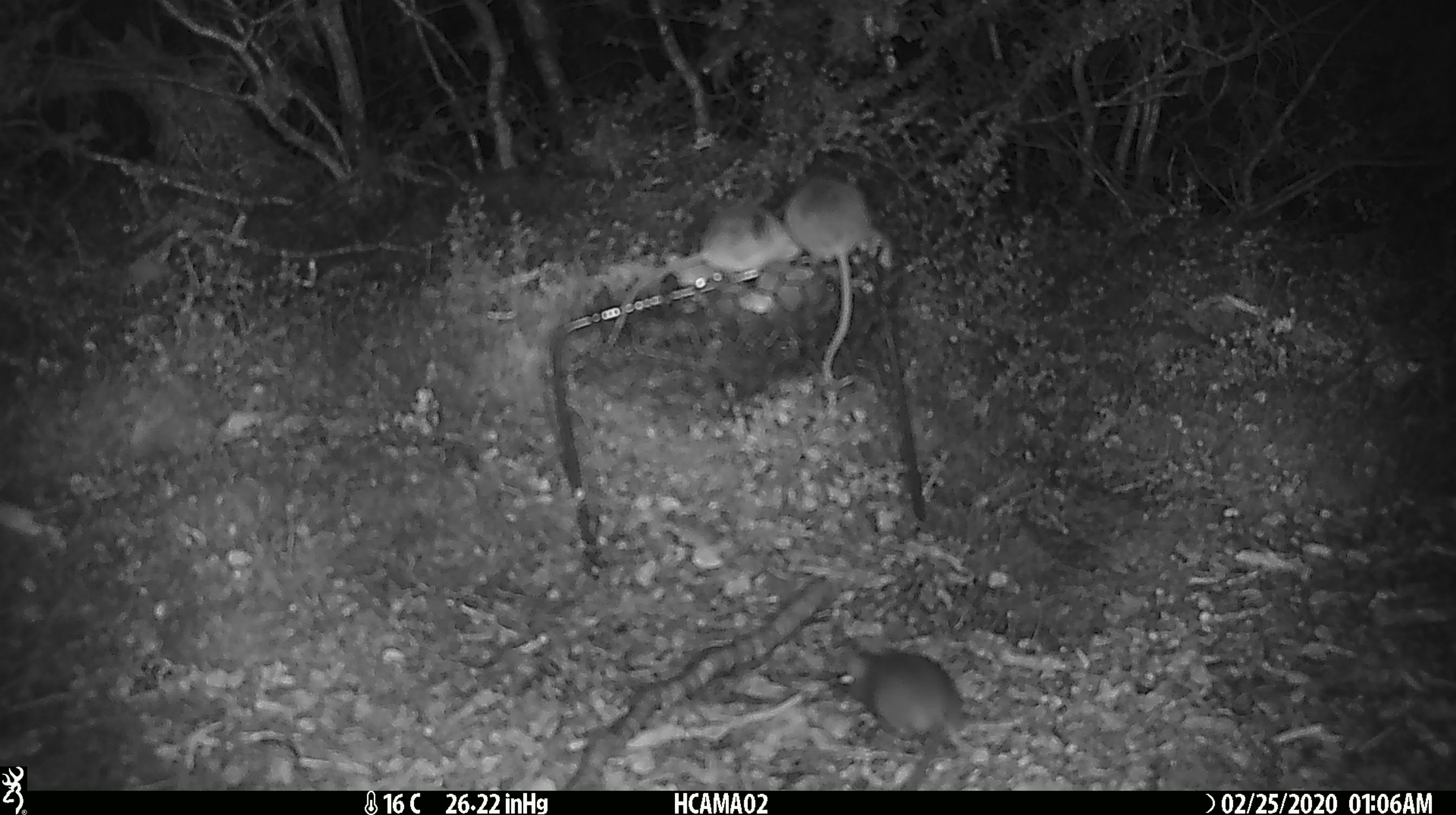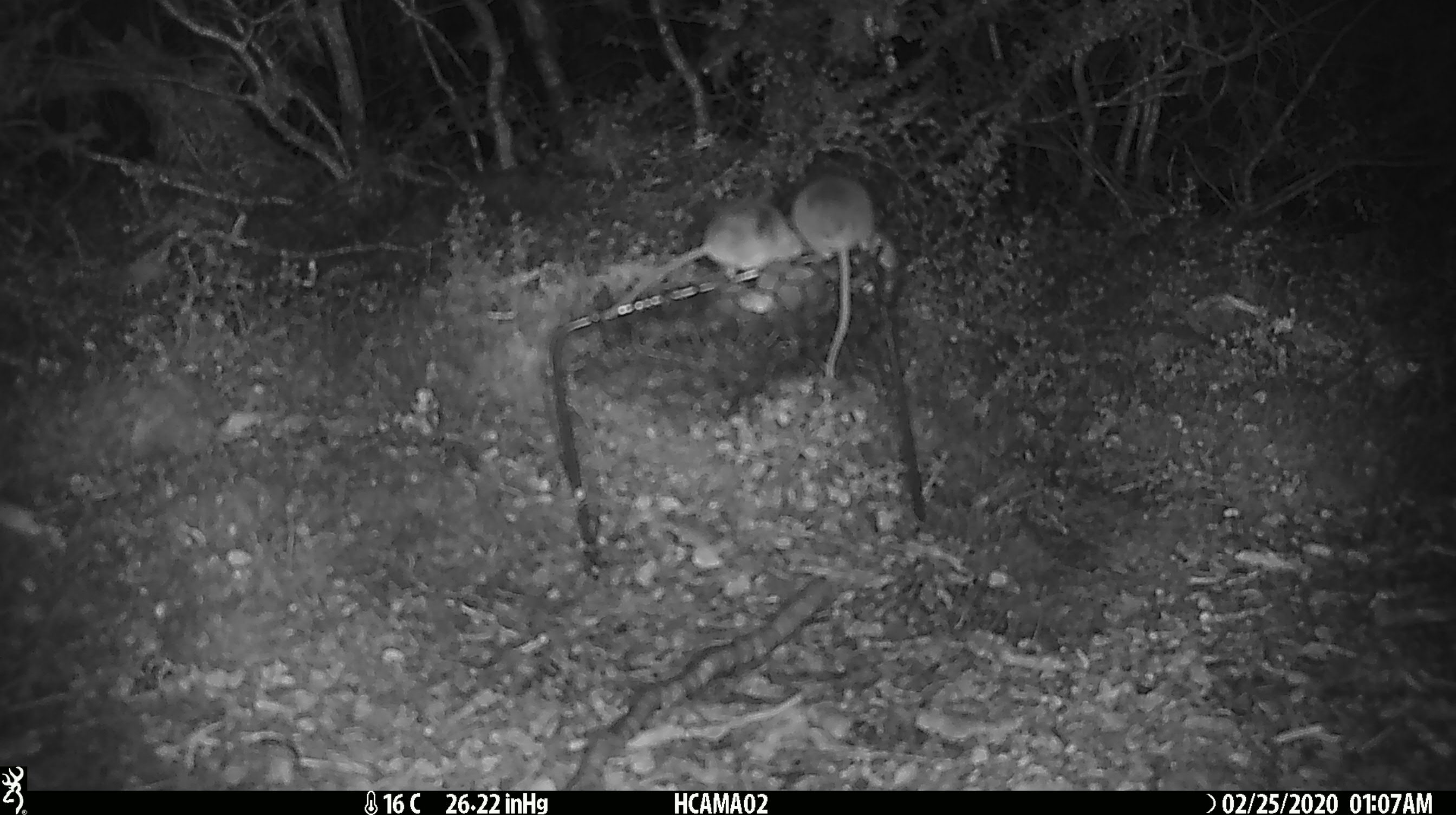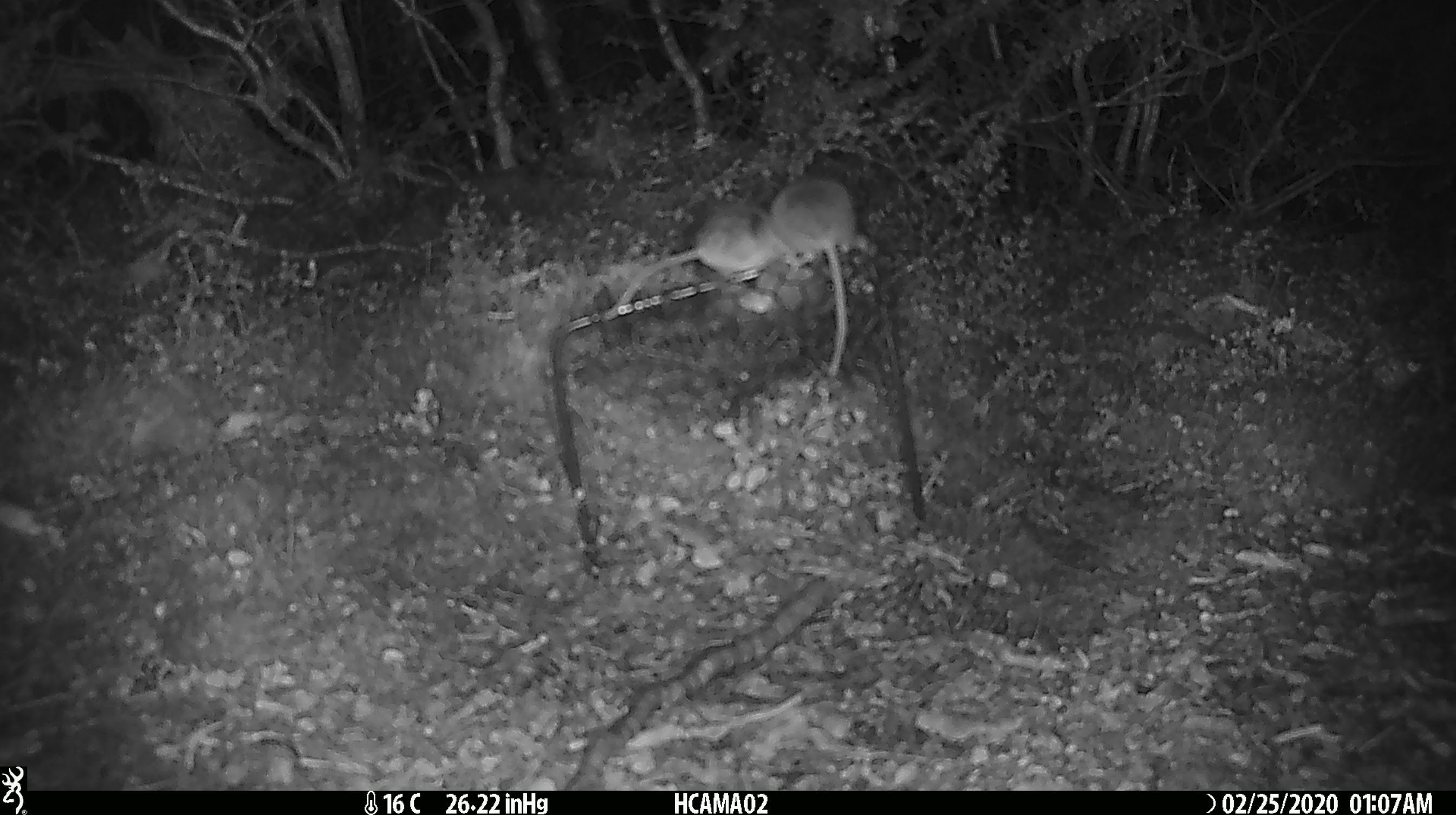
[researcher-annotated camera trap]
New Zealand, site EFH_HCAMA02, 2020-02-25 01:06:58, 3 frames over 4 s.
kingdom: Animalia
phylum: Chordata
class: Mammalia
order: Rodentia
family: Muridae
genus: Mus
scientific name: Mus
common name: mouse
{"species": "mouse (Mus)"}